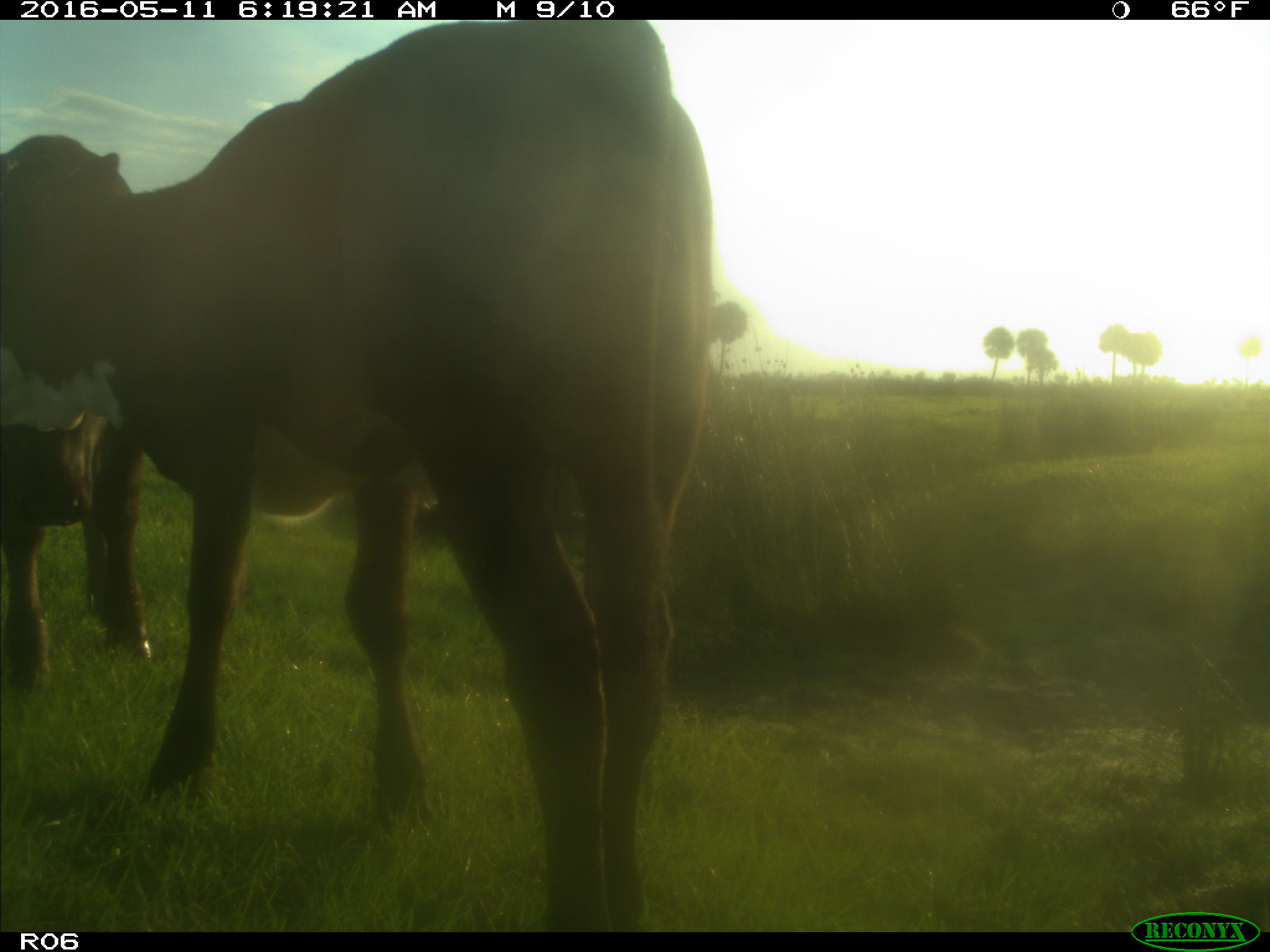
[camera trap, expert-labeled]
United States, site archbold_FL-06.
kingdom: Animalia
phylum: Chordata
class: Mammalia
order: Artiodactyla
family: Bovidae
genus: Bos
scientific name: Bos taurus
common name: domestic cow